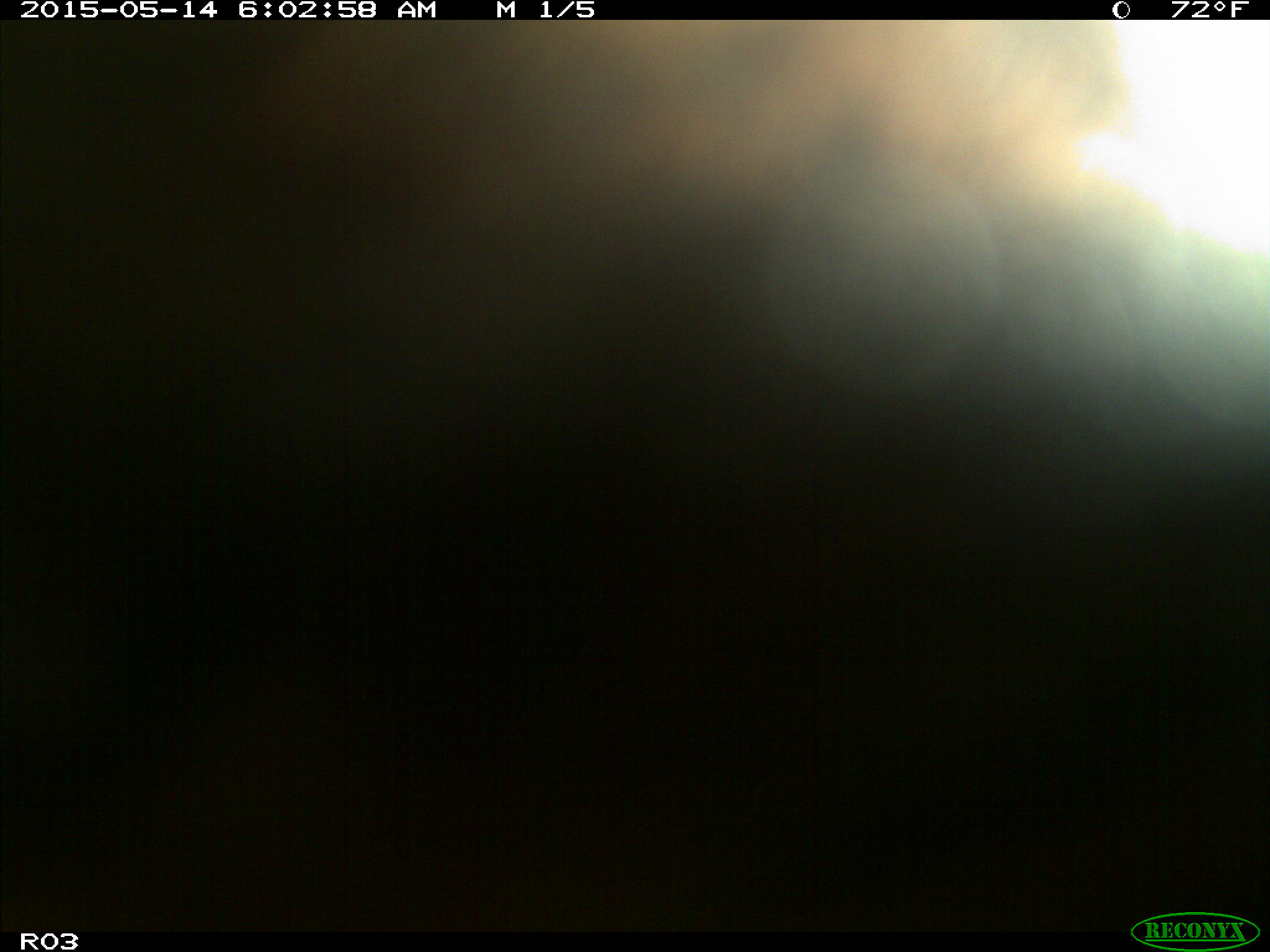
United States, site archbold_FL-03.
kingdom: Animalia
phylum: Chordata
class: Mammalia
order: Artiodactyla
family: Bovidae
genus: Bos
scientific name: Bos taurus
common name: domestic cow